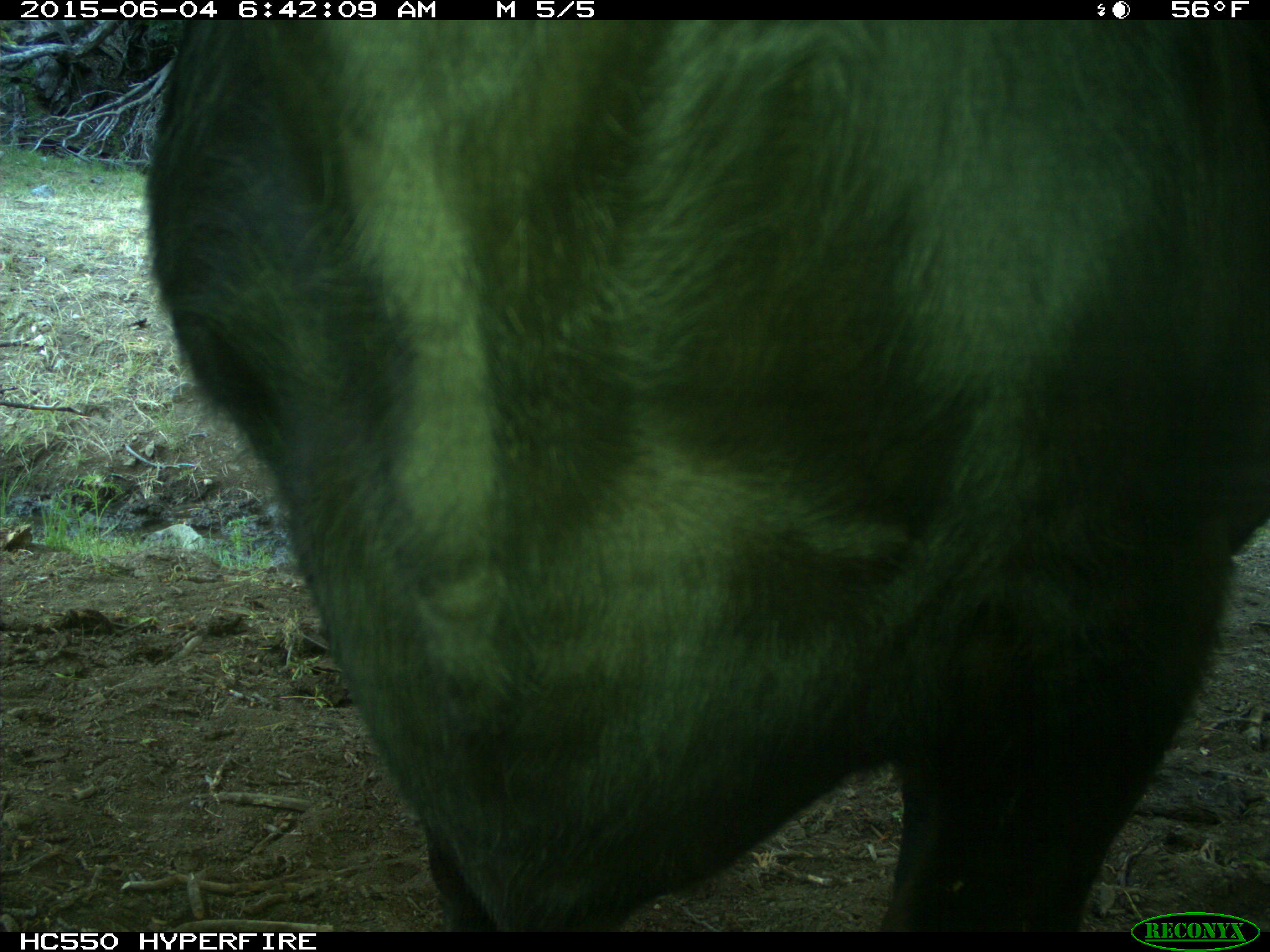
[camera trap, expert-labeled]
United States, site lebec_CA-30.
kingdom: Animalia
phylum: Chordata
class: Mammalia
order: Artiodactyla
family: Bovidae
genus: Bos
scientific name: Bos taurus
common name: domestic cow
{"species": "Bos taurus (domestic cow)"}